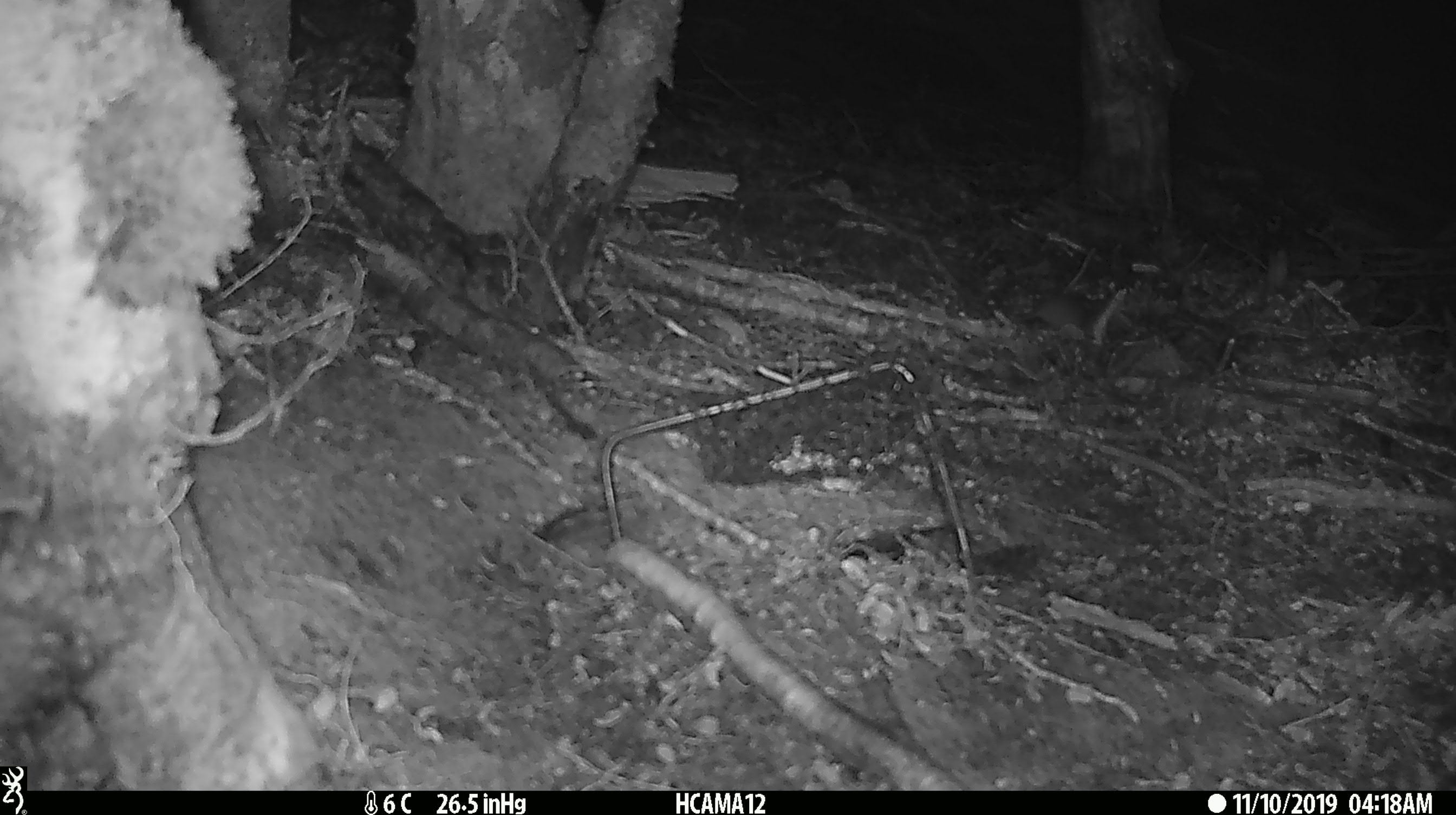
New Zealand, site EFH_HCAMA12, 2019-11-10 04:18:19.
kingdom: Animalia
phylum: Chordata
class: Mammalia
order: Rodentia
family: Muridae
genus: Mus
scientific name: Mus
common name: mouse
Mouse (Mus).